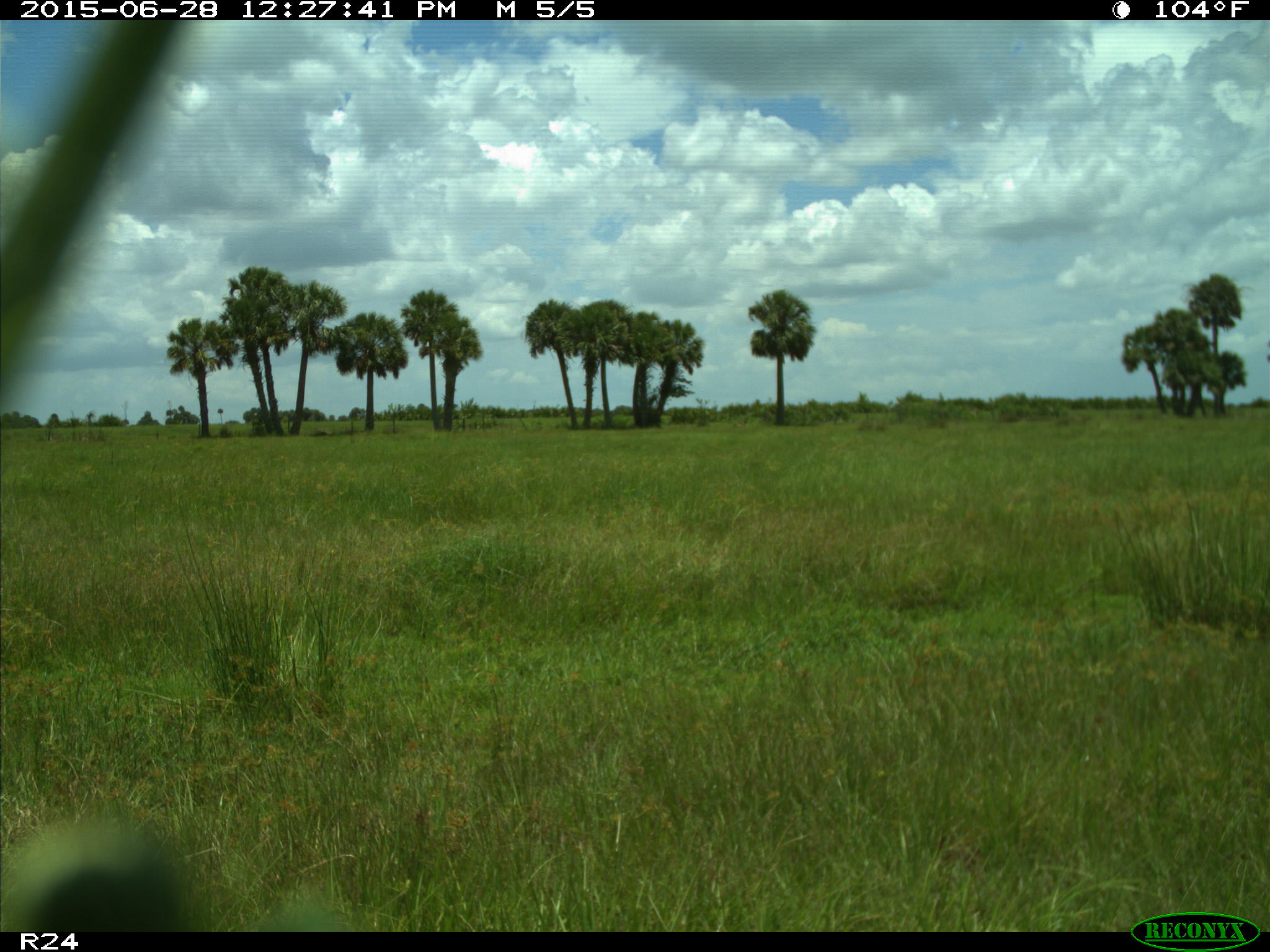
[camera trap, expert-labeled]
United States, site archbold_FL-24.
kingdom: Animalia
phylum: Chordata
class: Mammalia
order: Artiodactyla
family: Bovidae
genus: Bos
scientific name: Bos taurus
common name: domestic cow